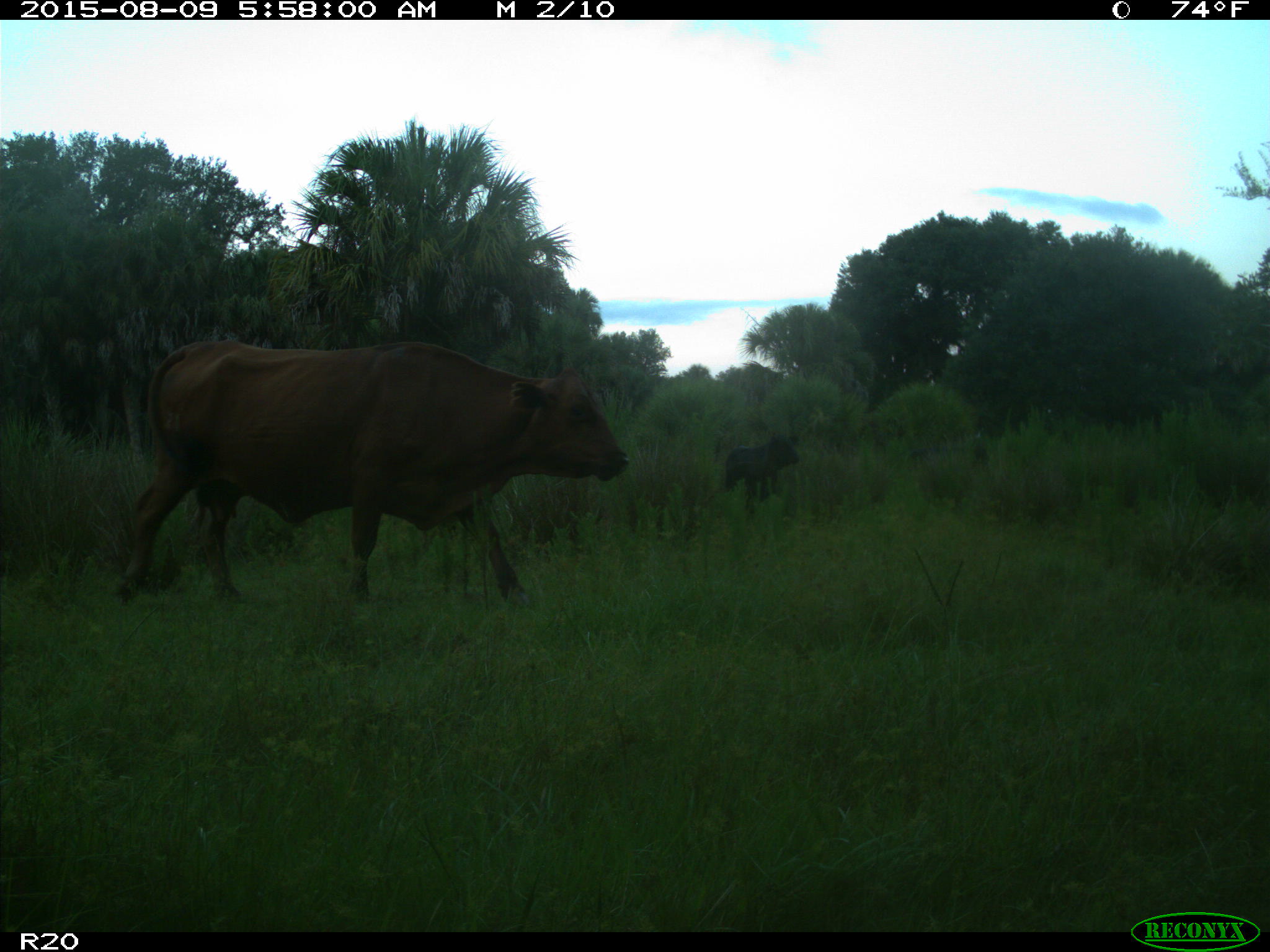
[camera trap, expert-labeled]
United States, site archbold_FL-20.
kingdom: Animalia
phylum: Chordata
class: Mammalia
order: Artiodactyla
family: Suidae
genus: Sus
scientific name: Sus scrofa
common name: wild boar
Sus scrofa (wild boar).